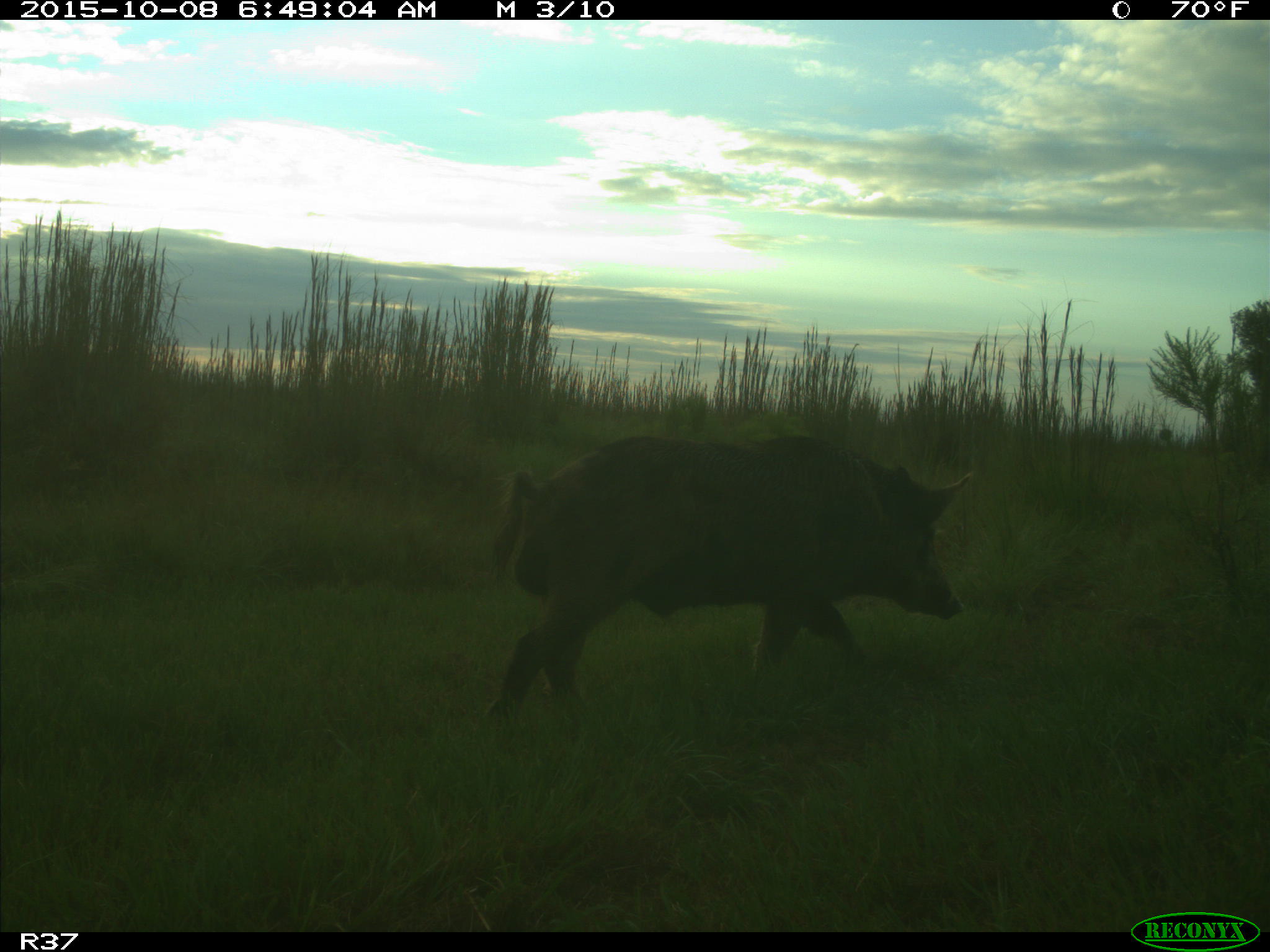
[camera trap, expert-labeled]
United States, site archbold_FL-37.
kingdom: Animalia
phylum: Chordata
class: Mammalia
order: Artiodactyla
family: Suidae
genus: Sus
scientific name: Sus scrofa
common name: wild boar